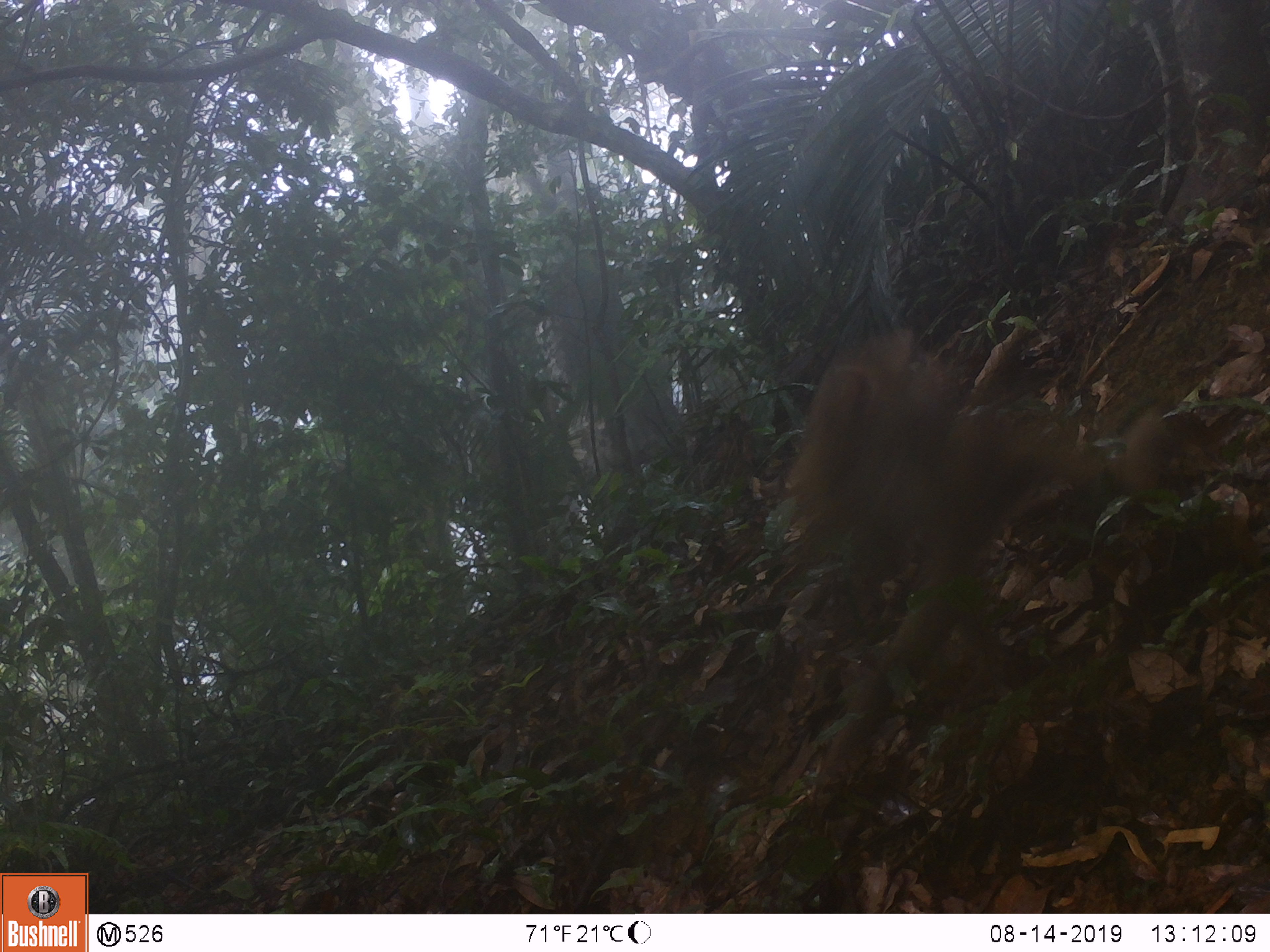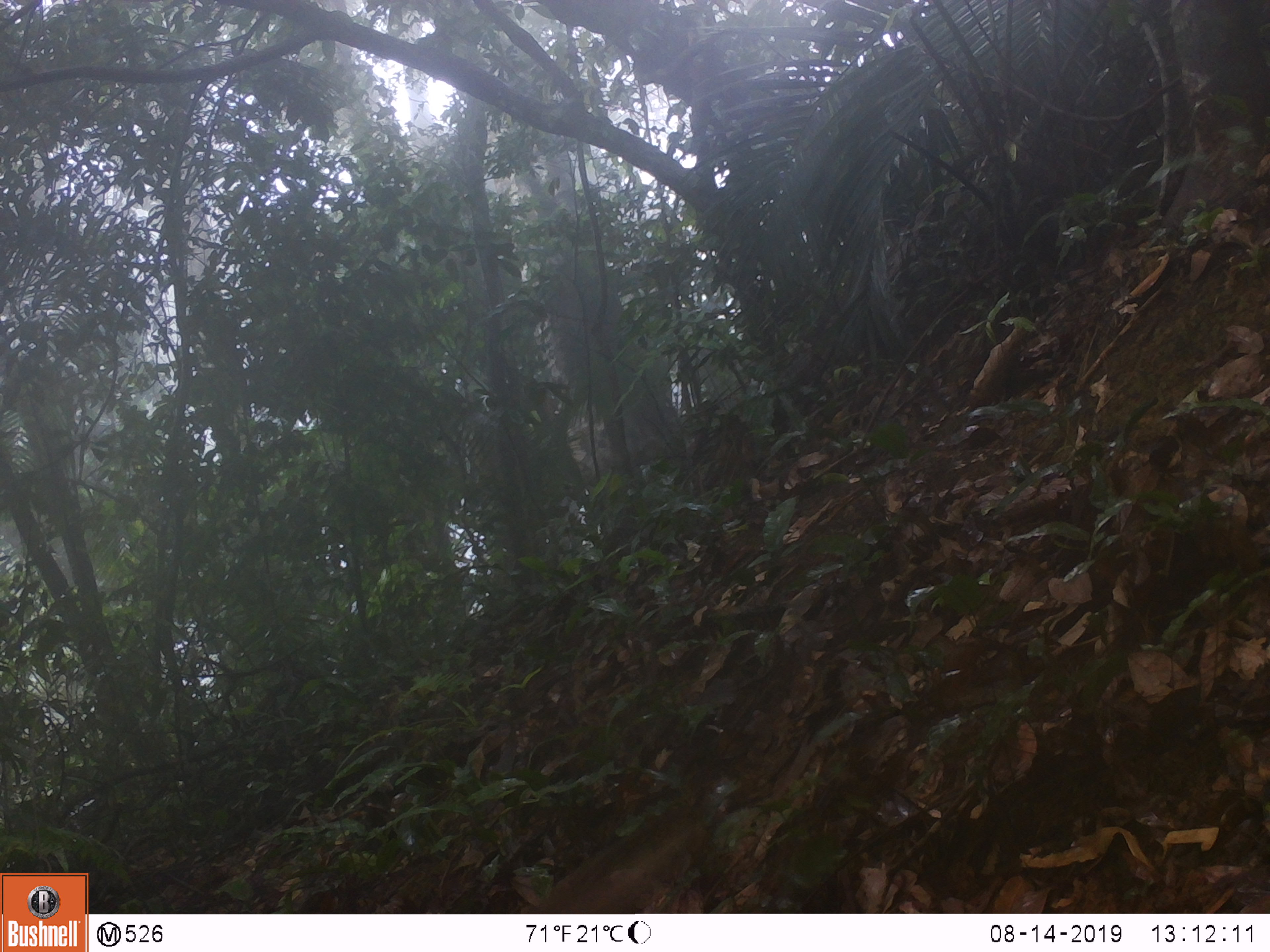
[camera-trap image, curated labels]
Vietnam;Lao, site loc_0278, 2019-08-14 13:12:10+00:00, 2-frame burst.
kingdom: Animalia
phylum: Chordata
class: Mammalia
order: Primates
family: Cercopithecidae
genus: Macaca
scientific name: Macaca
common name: macaque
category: unidentified macaque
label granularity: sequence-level